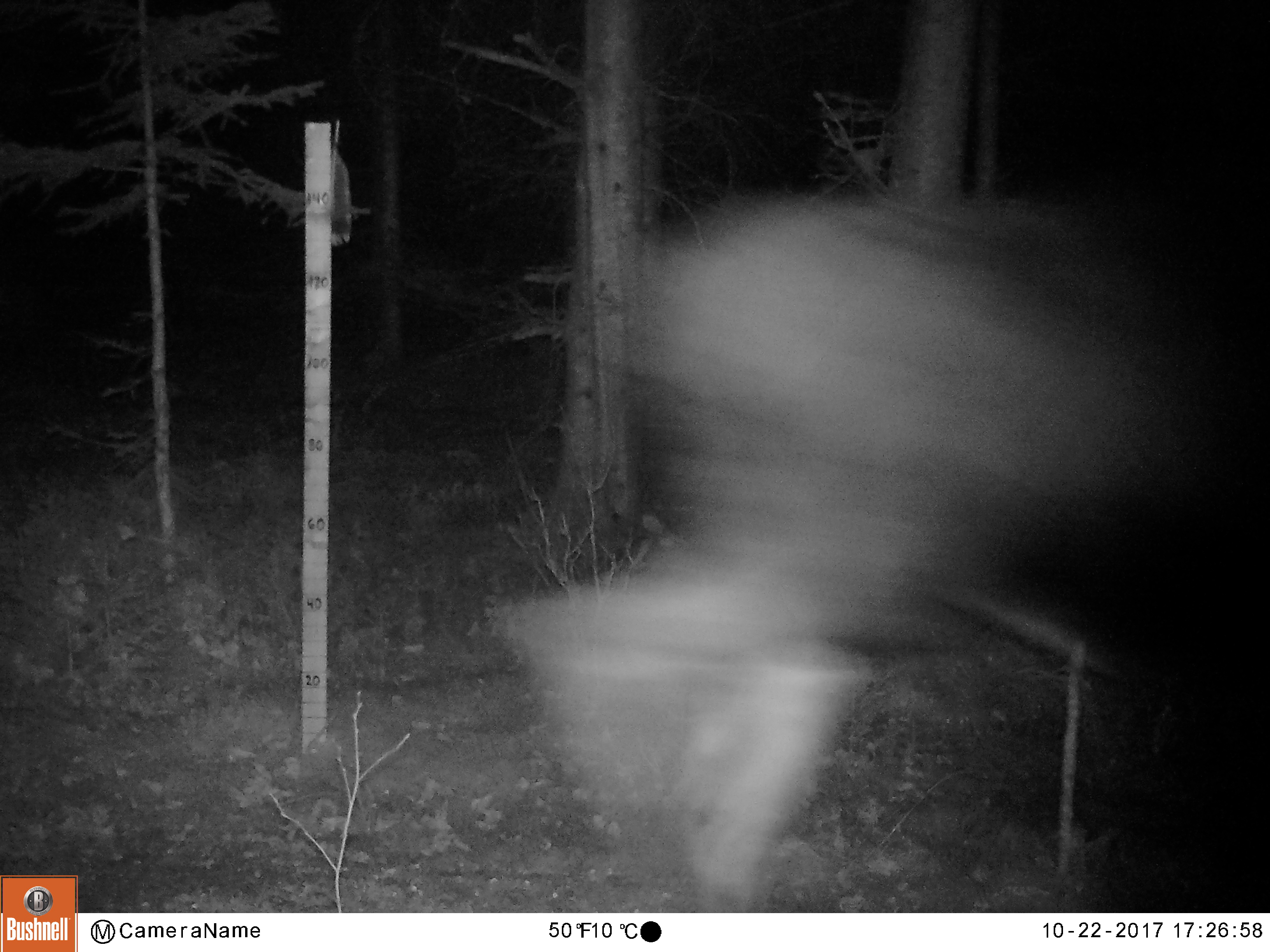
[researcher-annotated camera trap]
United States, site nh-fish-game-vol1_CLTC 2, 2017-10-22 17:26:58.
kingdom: Animalia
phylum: Chordata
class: Mammalia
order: Artiodactyla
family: Cervidae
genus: Alces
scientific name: Alces alces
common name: moose